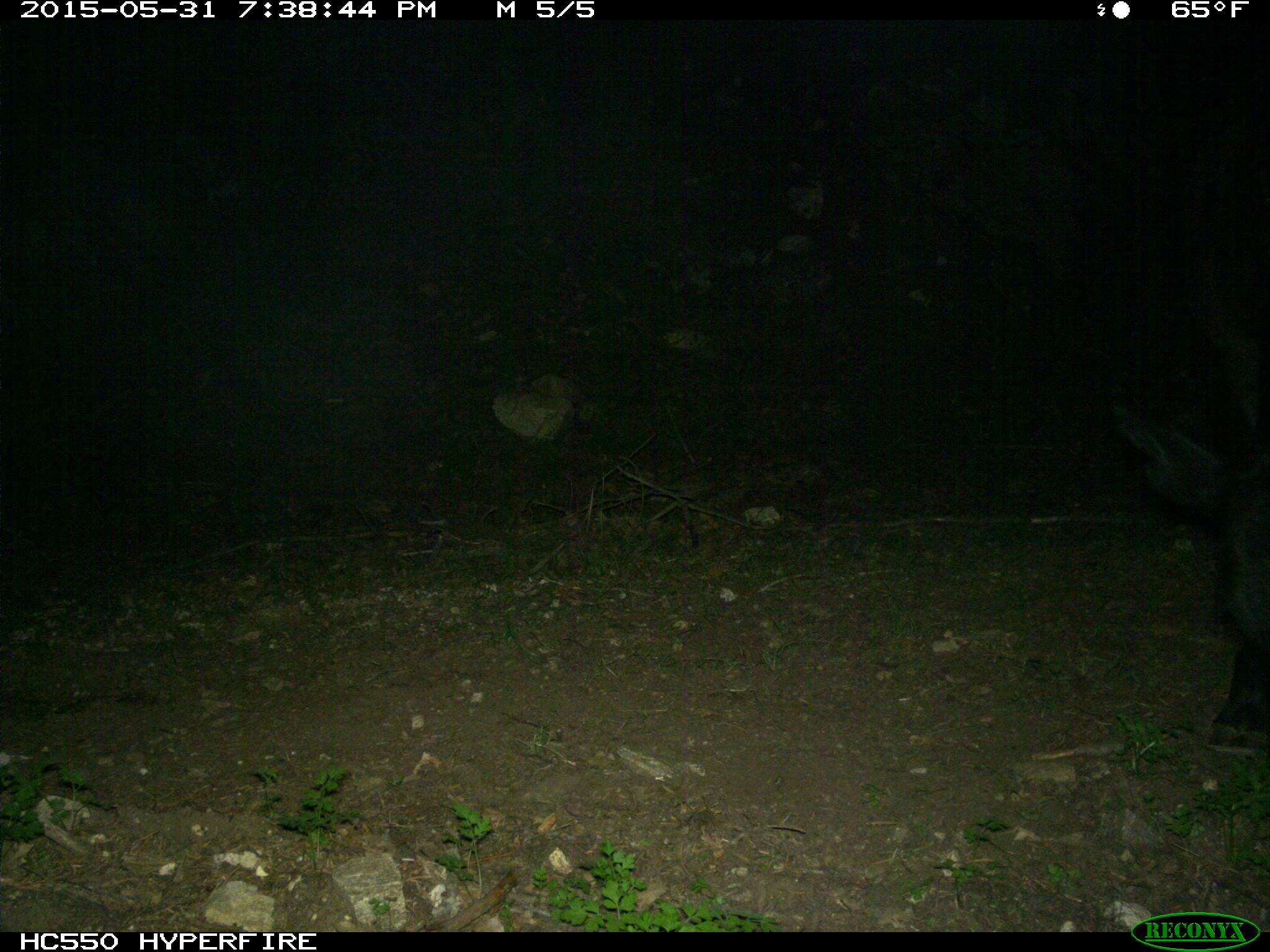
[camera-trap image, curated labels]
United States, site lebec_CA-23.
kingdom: Animalia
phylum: Chordata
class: Mammalia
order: Artiodactyla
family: Bovidae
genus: Bos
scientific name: Bos taurus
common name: domestic cow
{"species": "Bos taurus (domestic cow)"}